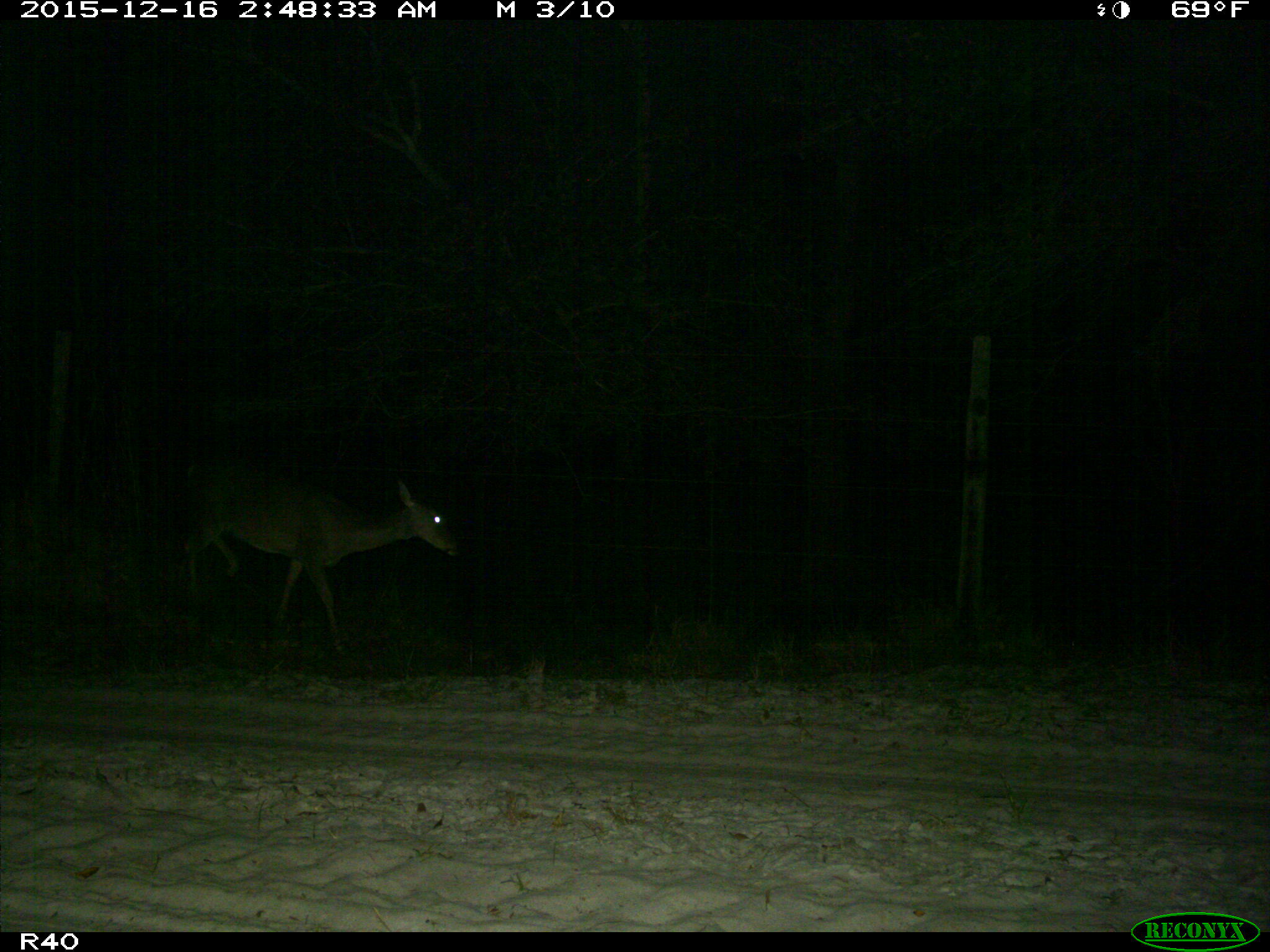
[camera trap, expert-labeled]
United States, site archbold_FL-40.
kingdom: Animalia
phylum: Chordata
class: Mammalia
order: Artiodactyla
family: Cervidae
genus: Odocoileus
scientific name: Odocoileus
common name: deer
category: unidentified deer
Unidentified deer (deer) (Odocoileus).